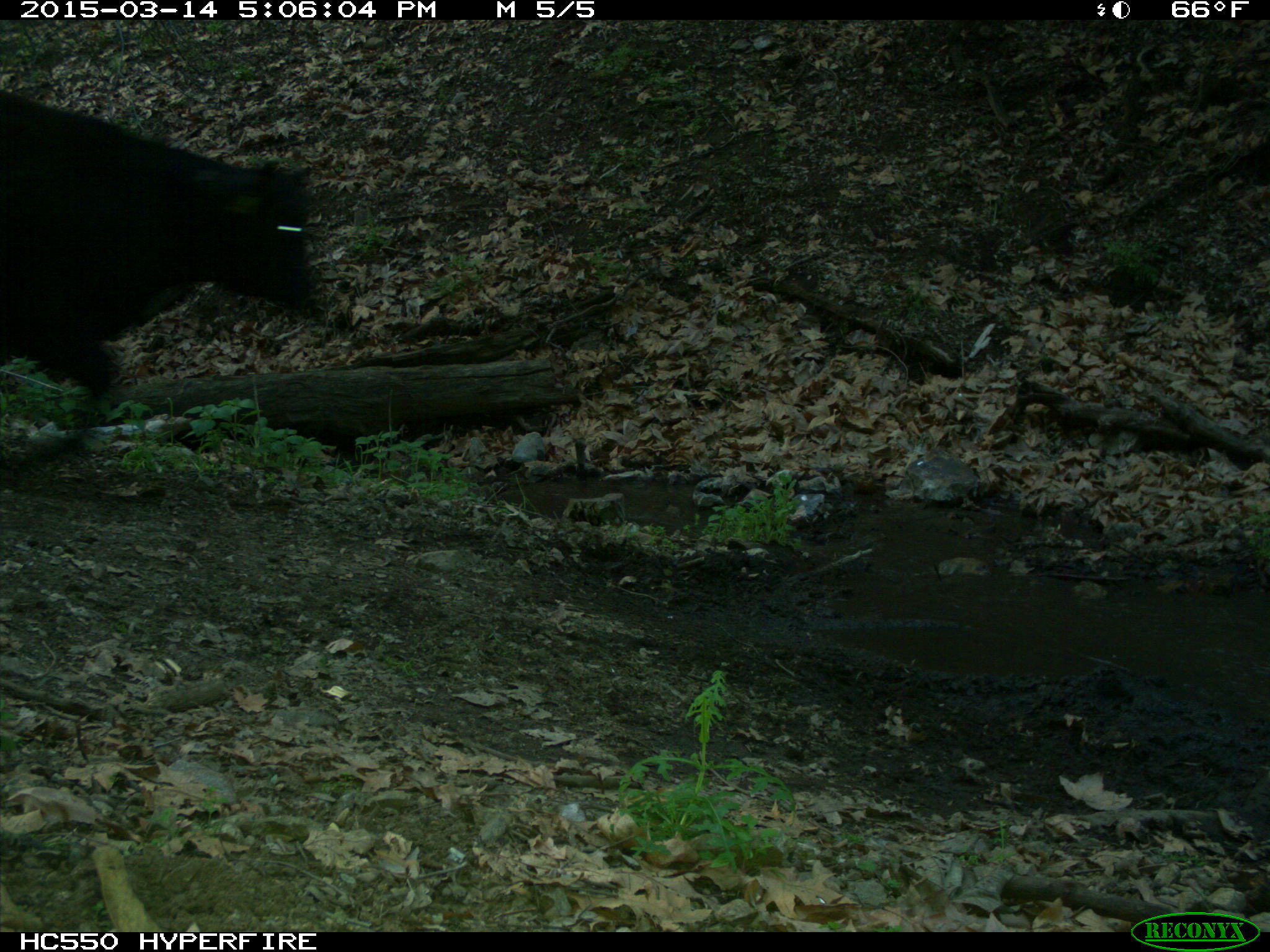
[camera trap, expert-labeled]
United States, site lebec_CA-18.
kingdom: Animalia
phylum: Chordata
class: Mammalia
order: Artiodactyla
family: Bovidae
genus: Bos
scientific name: Bos taurus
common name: domestic cow